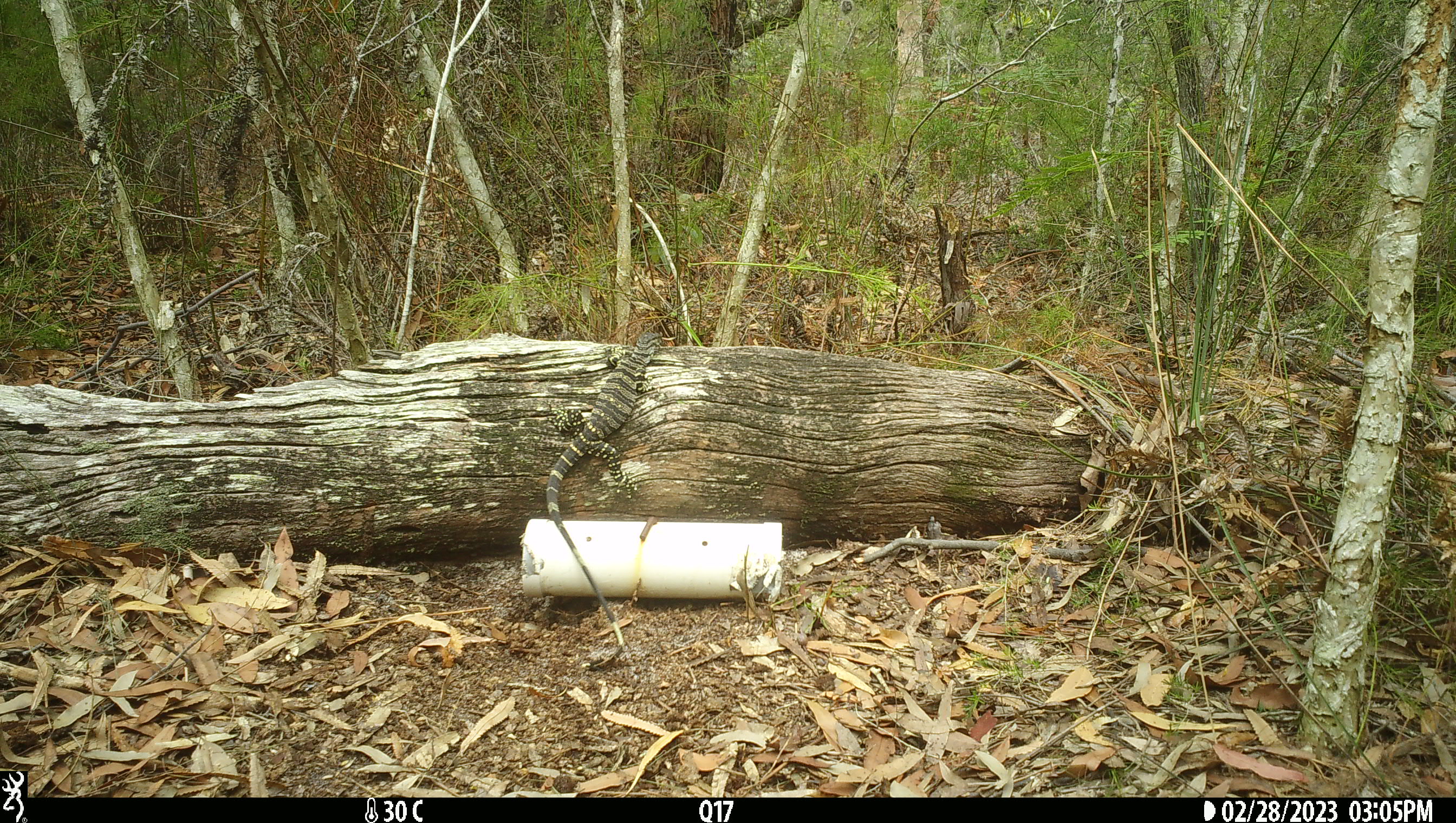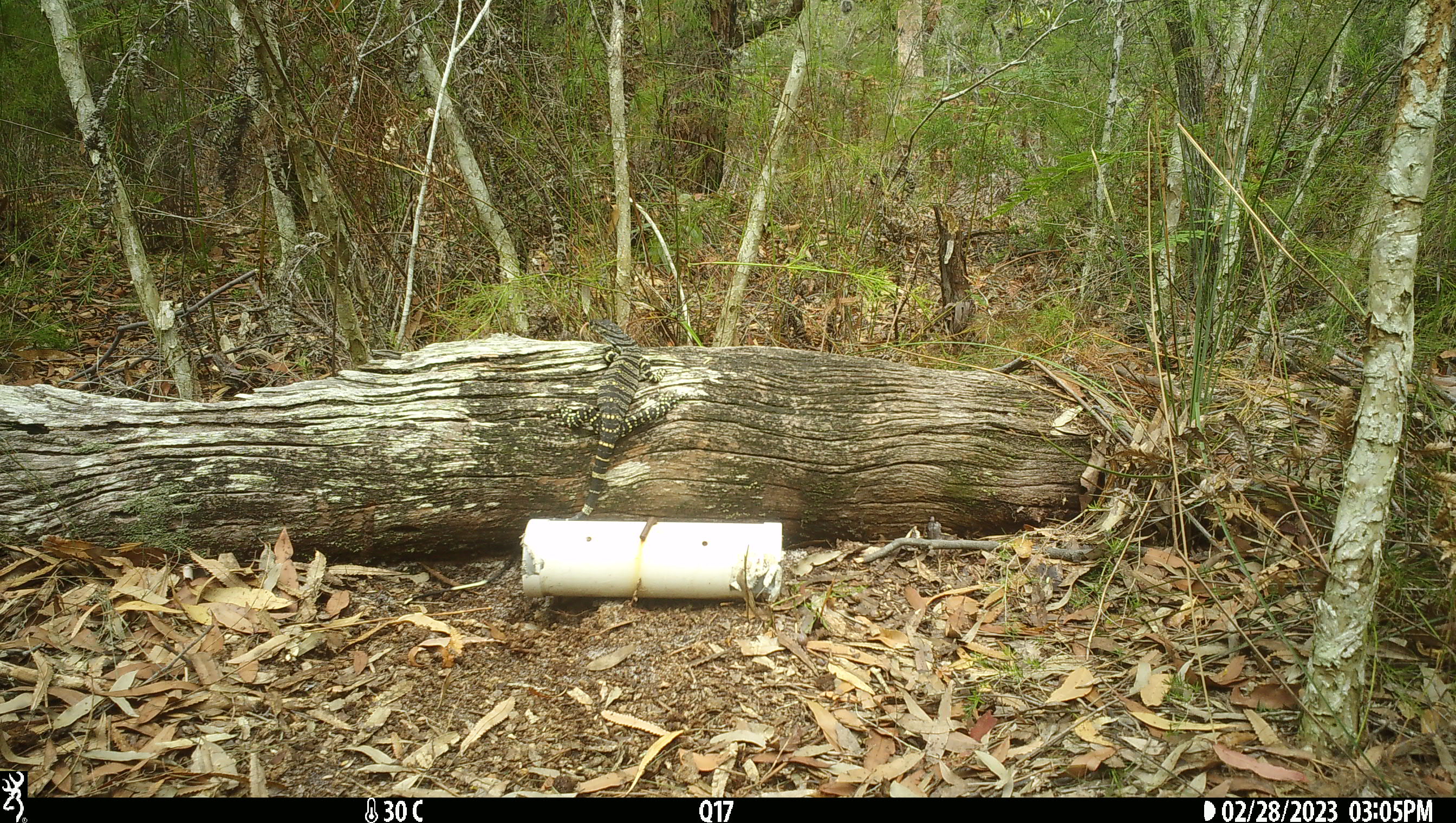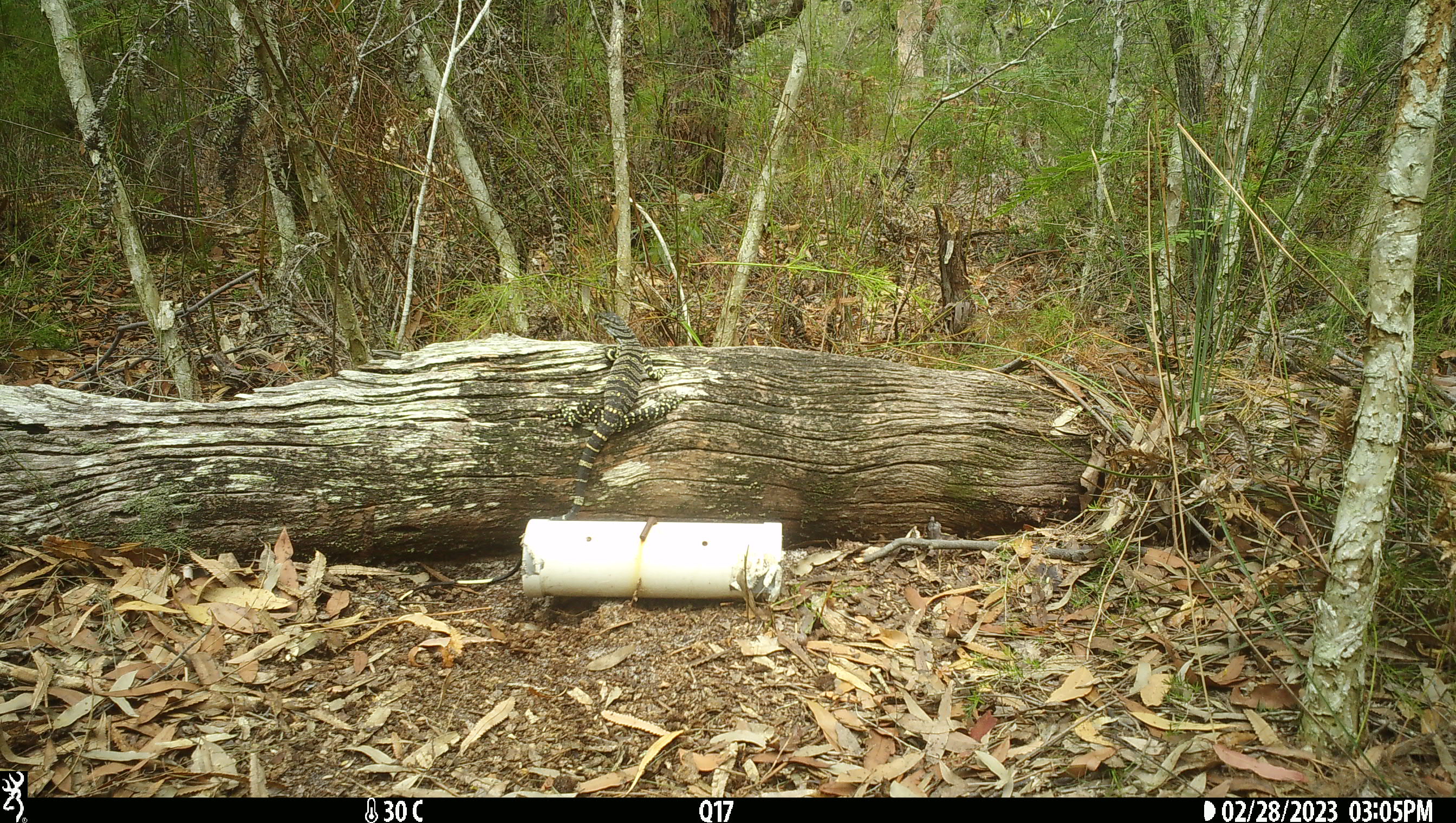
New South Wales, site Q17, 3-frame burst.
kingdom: Animalia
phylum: Chordata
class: Reptilia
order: Squamata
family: Varanidae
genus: Varanus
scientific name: Varanus varius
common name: lace monitor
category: goanna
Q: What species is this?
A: Goanna (lace monitor) (Varanus varius).